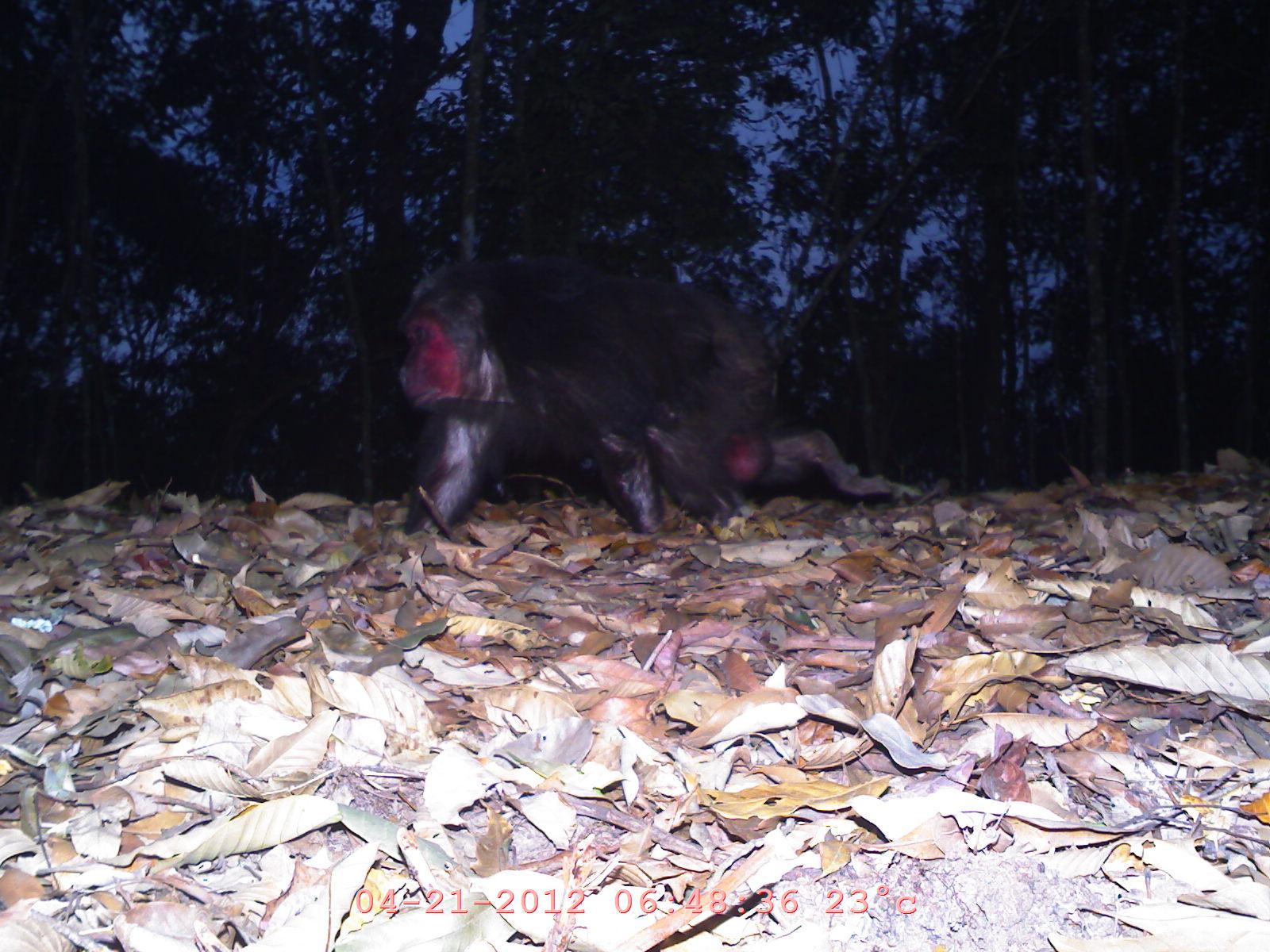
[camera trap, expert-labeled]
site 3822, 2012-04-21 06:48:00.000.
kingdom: Animalia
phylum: Chordata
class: Mammalia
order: Primates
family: Cercopithecidae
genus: Macaca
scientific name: Macaca arctoides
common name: stump-tailed macaque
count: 1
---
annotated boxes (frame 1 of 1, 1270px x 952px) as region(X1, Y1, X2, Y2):
macaca arctoides: region(389, 250, 924, 541)